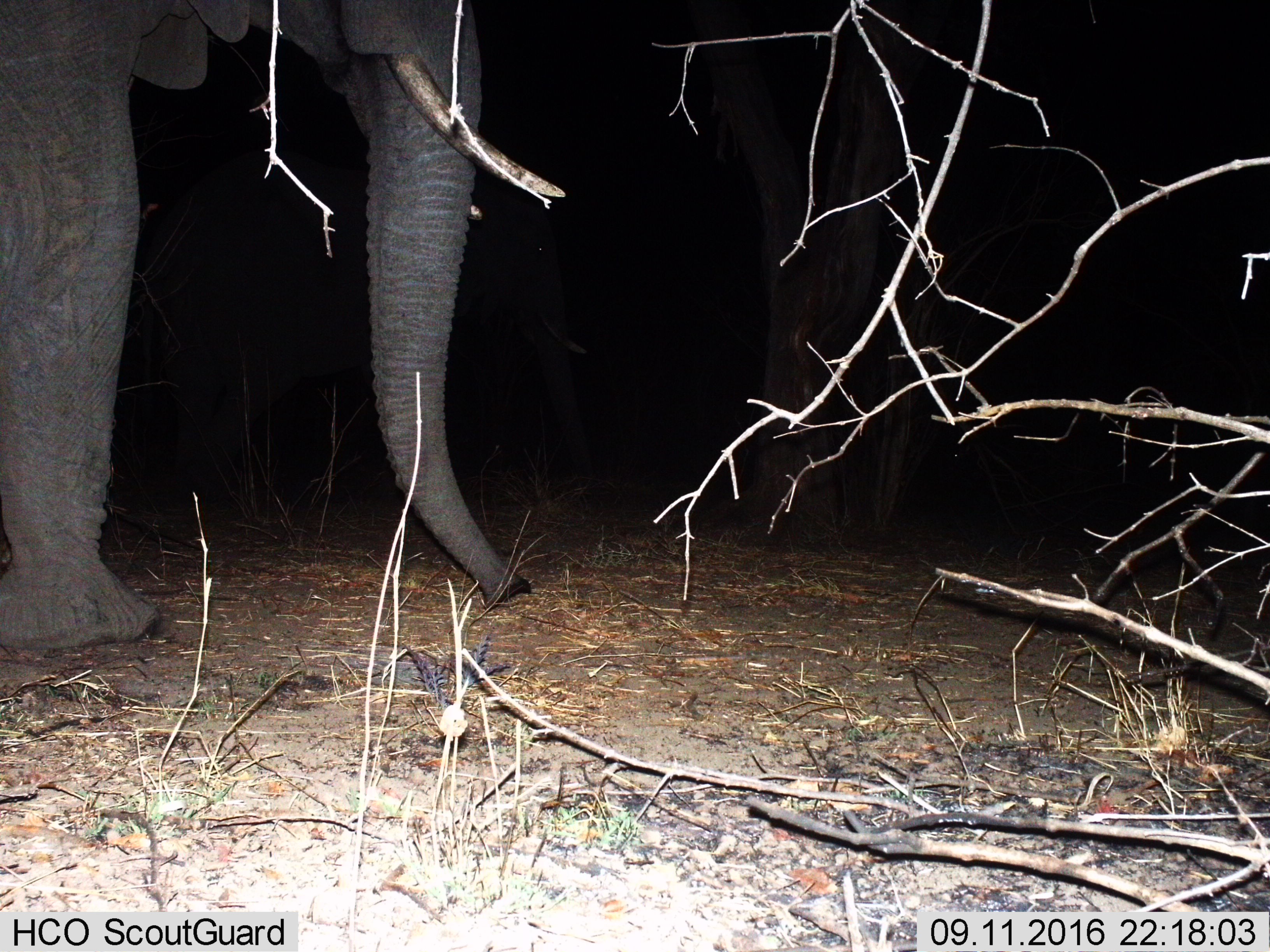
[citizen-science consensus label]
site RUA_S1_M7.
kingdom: Animalia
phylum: Chordata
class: Mammalia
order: Proboscidea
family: Elephantidae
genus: Loxodonta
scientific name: Loxodonta africana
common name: african bush elephant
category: elephant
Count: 1.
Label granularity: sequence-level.